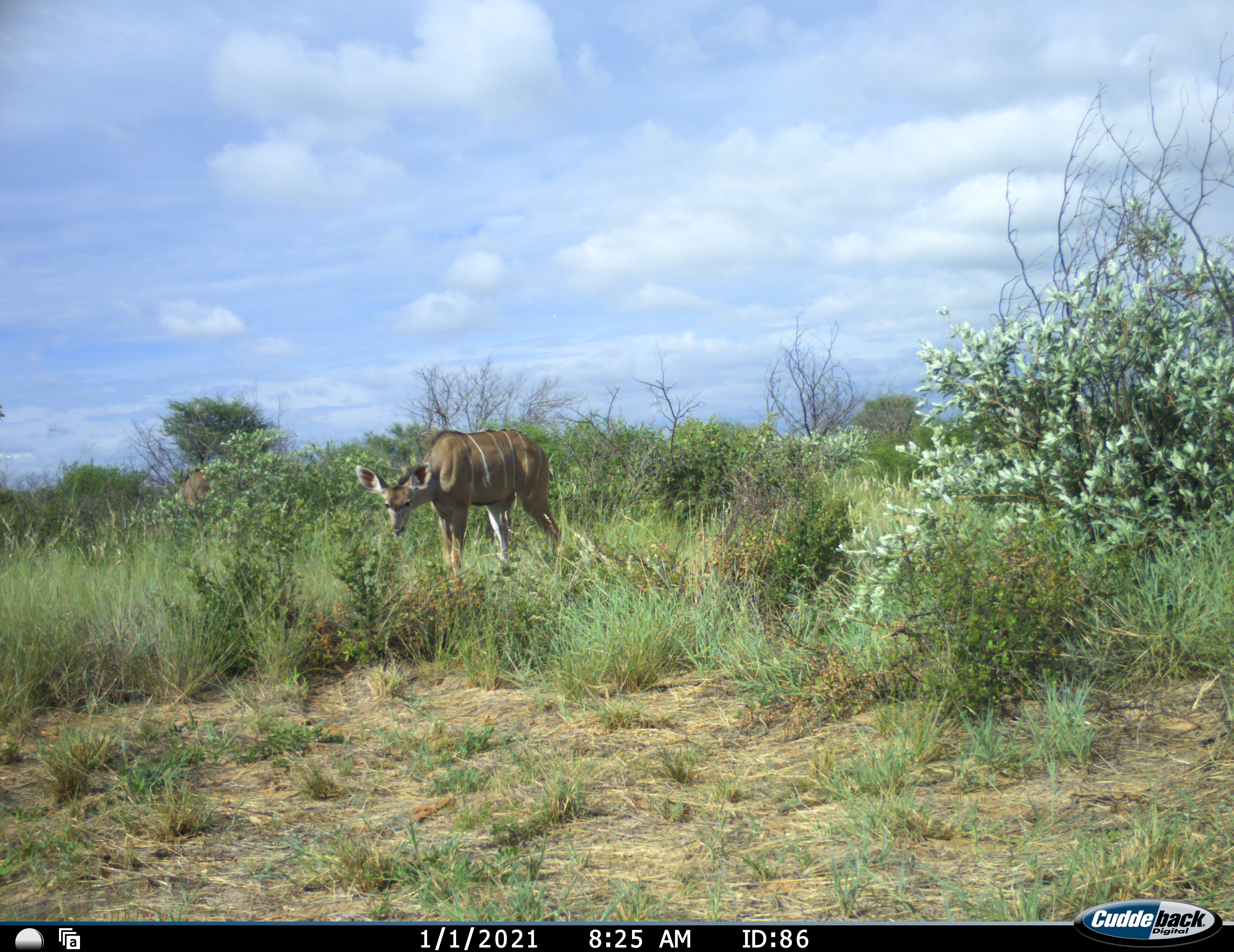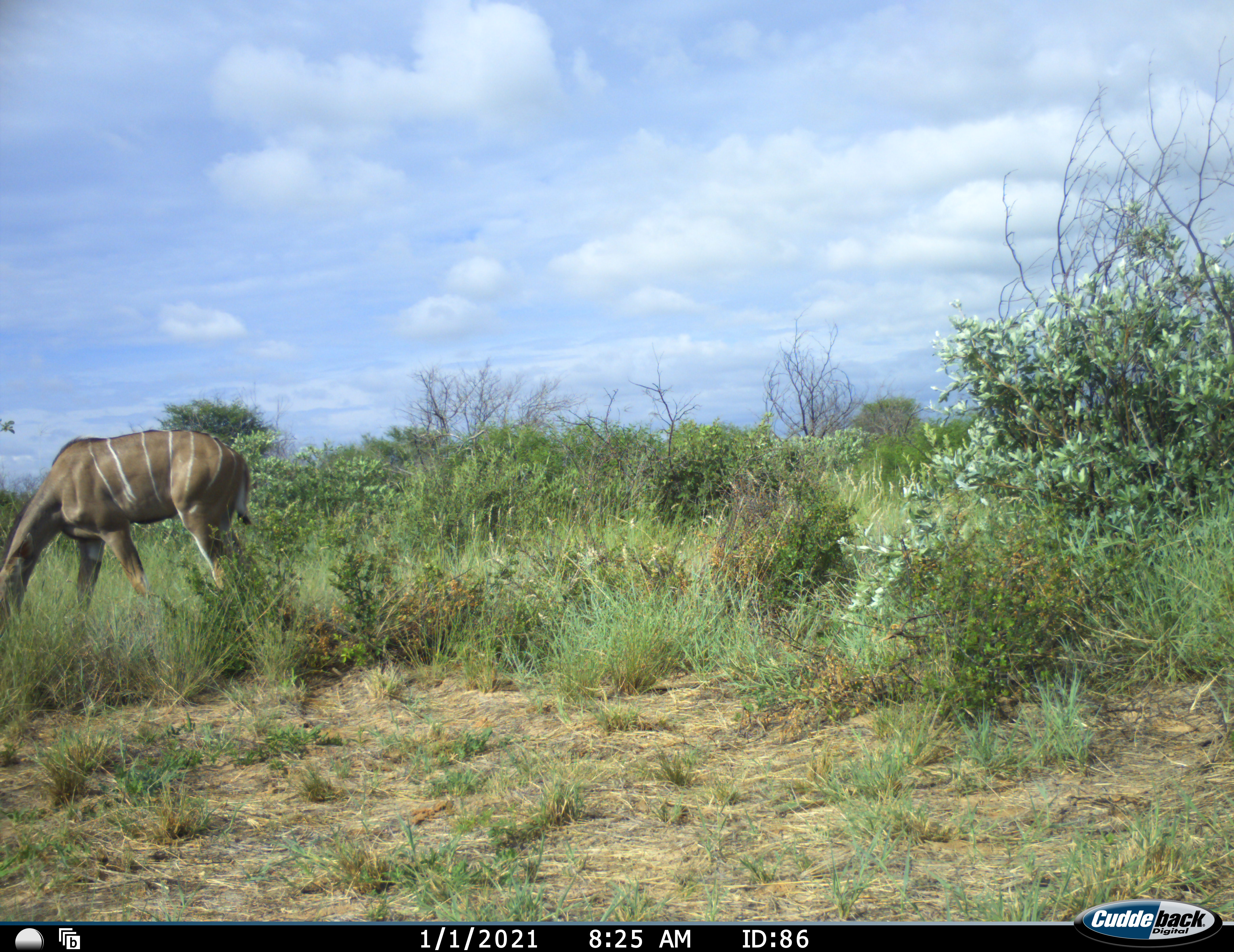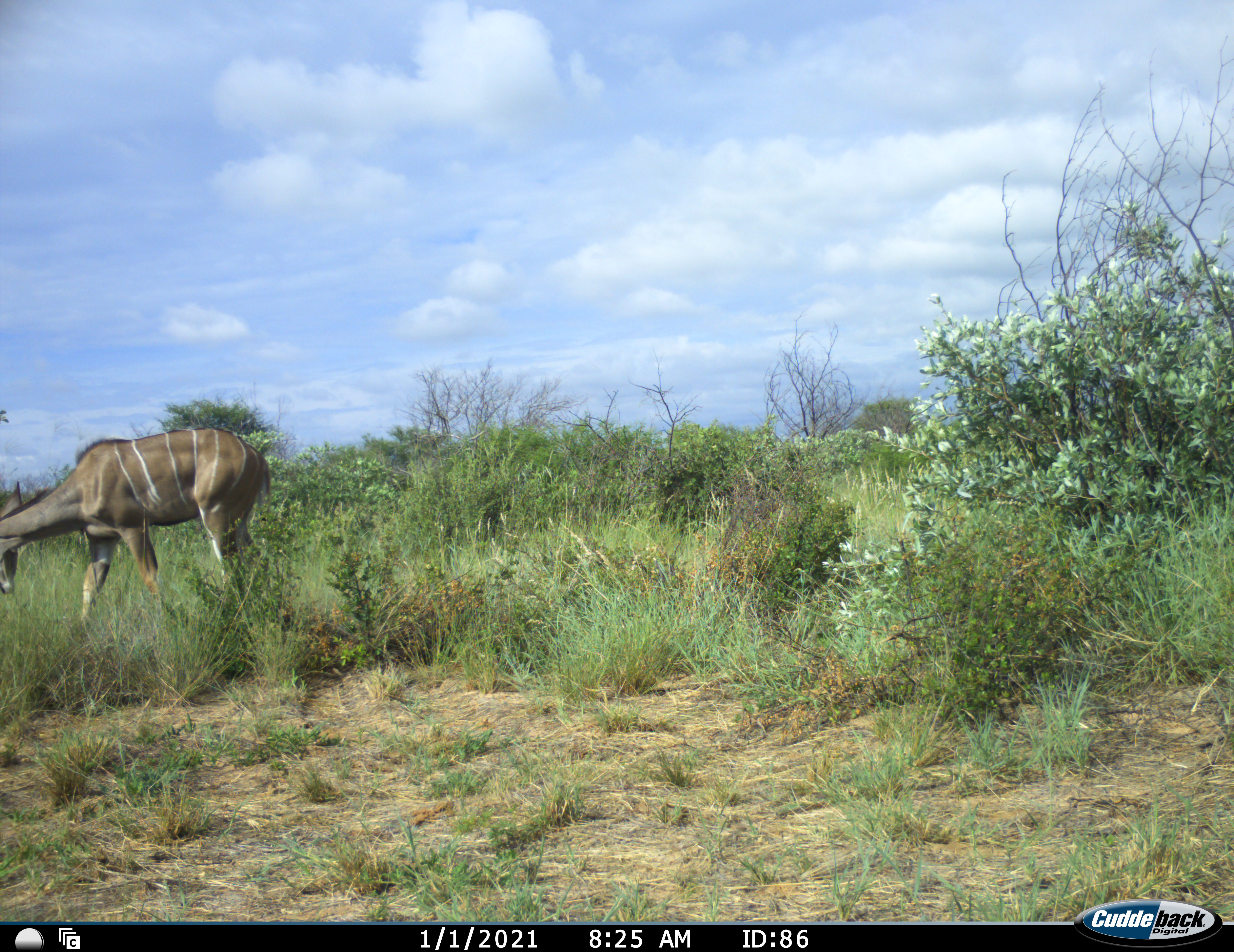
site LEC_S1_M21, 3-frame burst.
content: unidentified animal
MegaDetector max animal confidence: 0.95